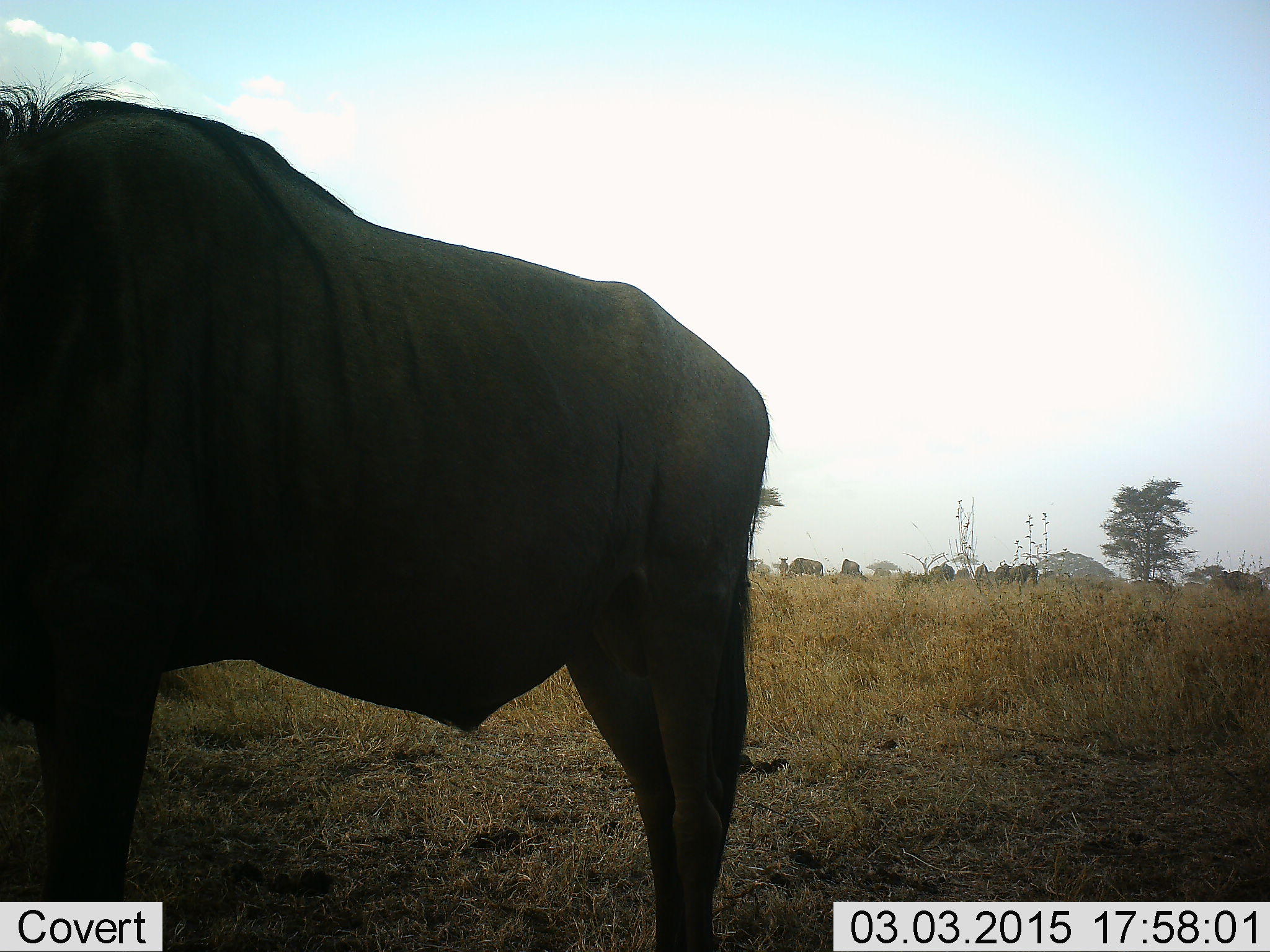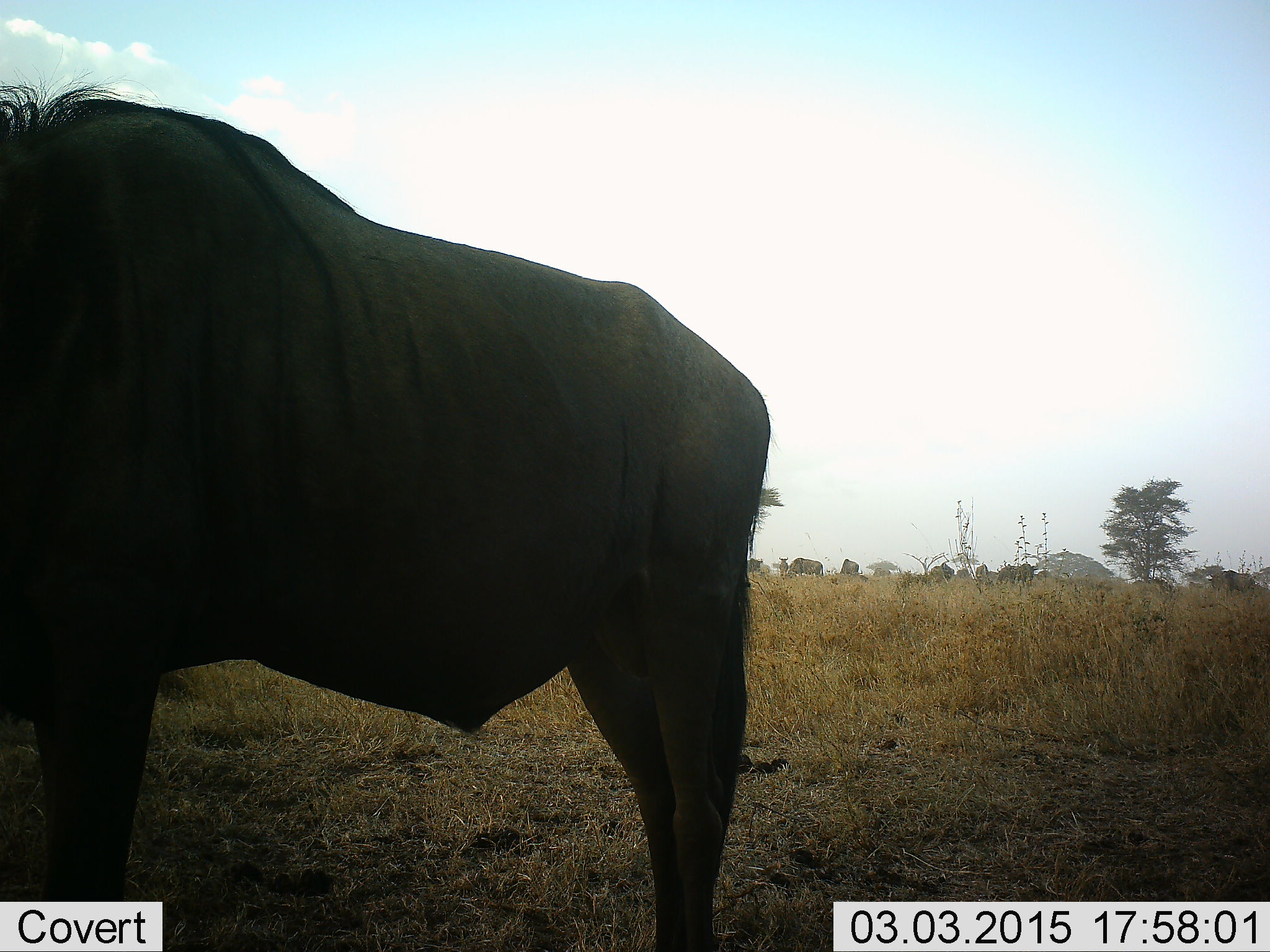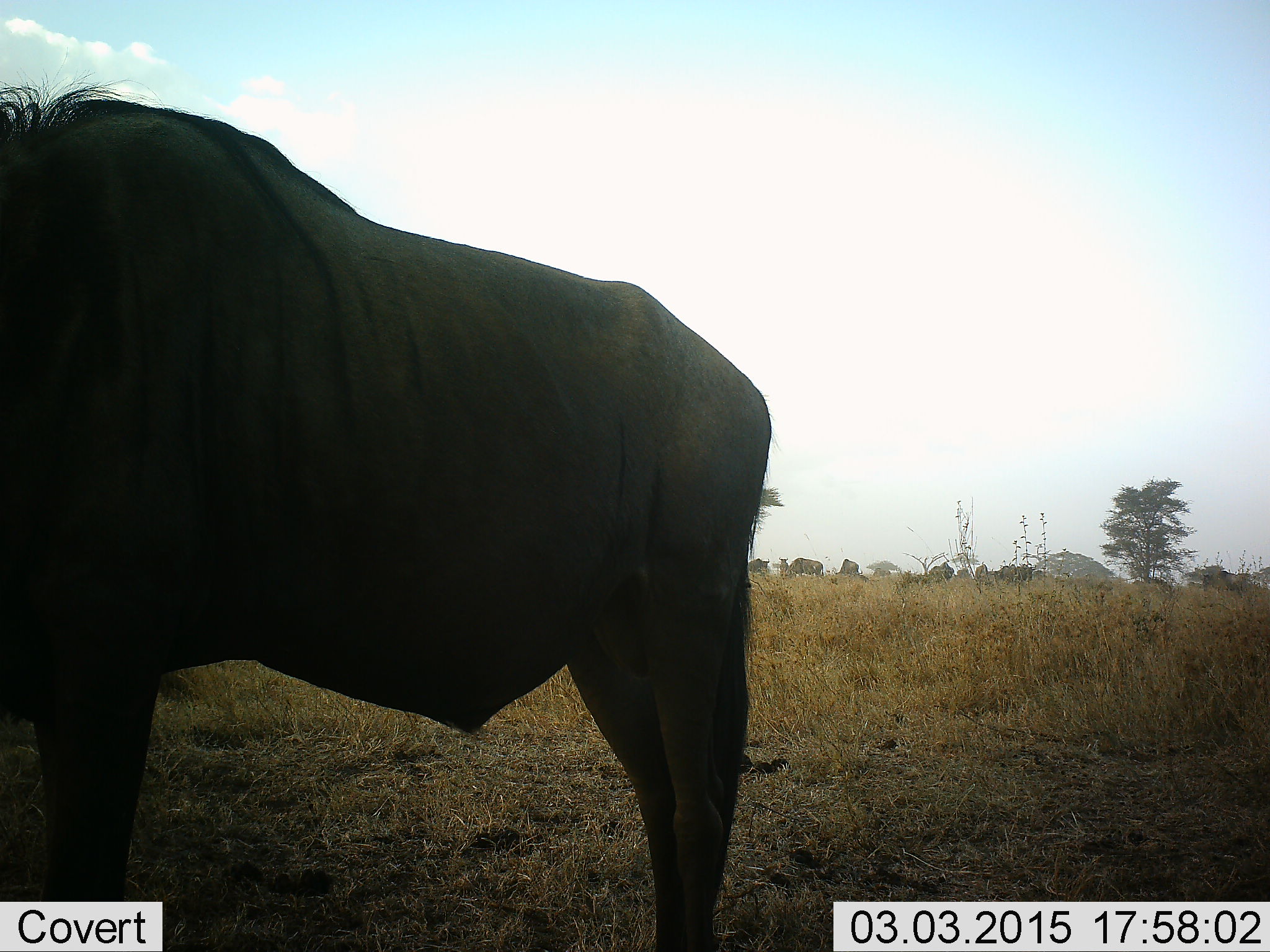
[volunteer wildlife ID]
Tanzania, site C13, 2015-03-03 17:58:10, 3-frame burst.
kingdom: Animalia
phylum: Chordata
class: Mammalia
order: Artiodactyla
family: Bovidae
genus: Connochaetes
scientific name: Connochaetes taurinus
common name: blue wildebeest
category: wildebeest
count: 9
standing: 100%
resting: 0%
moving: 20%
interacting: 0%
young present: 0%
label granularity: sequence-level